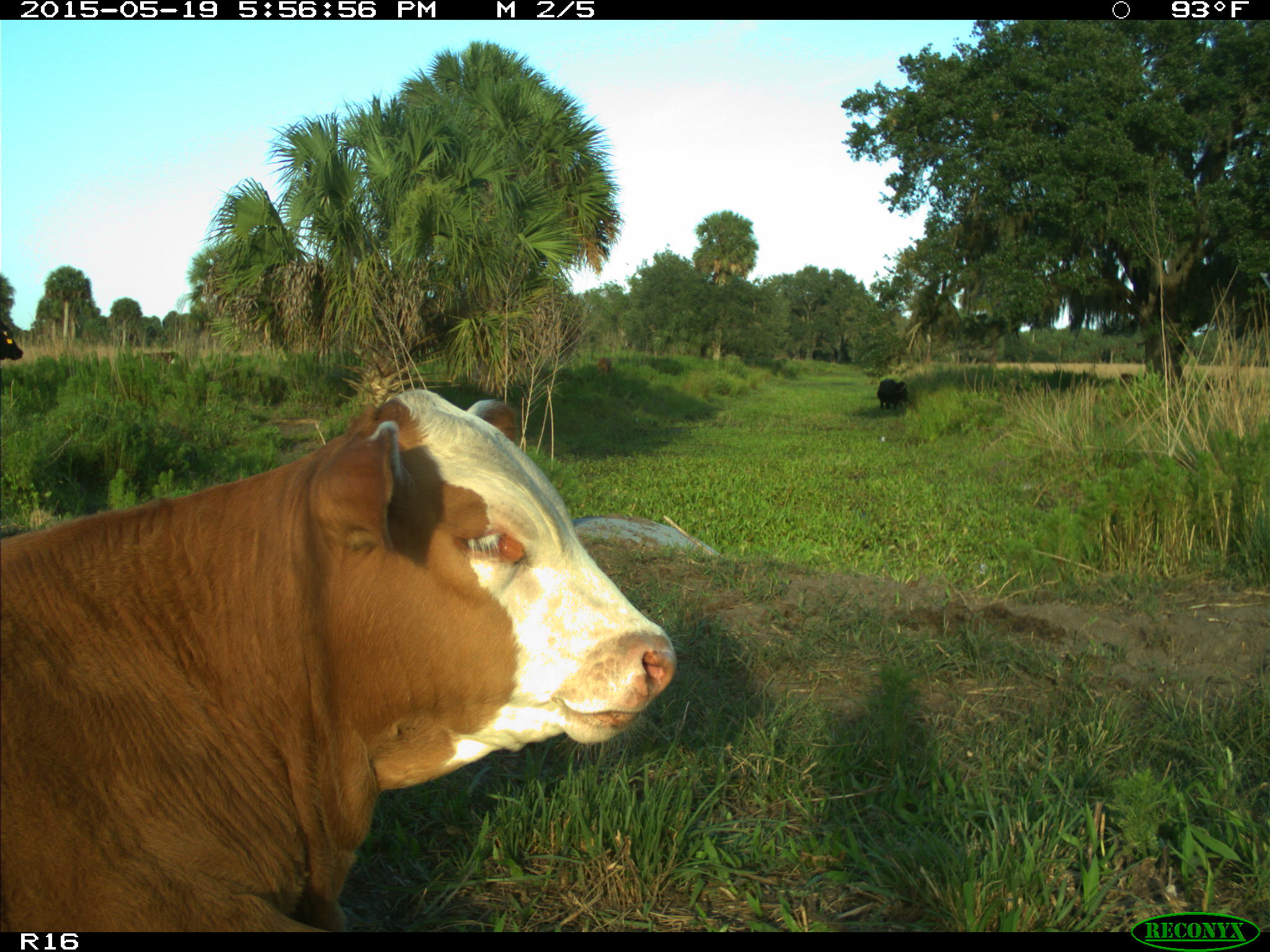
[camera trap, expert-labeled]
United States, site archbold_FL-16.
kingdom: Animalia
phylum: Chordata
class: Mammalia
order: Artiodactyla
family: Bovidae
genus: Bos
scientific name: Bos taurus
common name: domestic cow